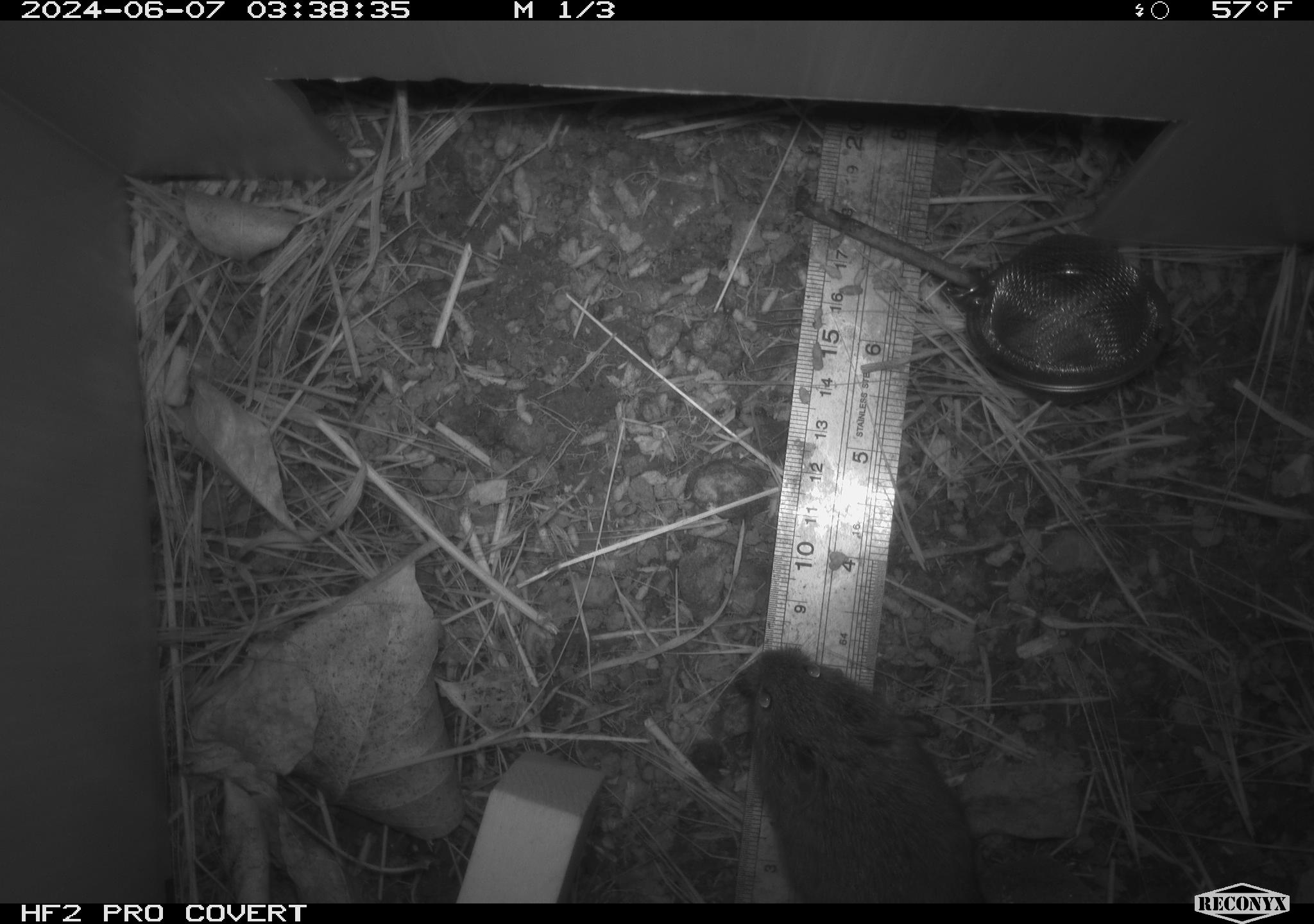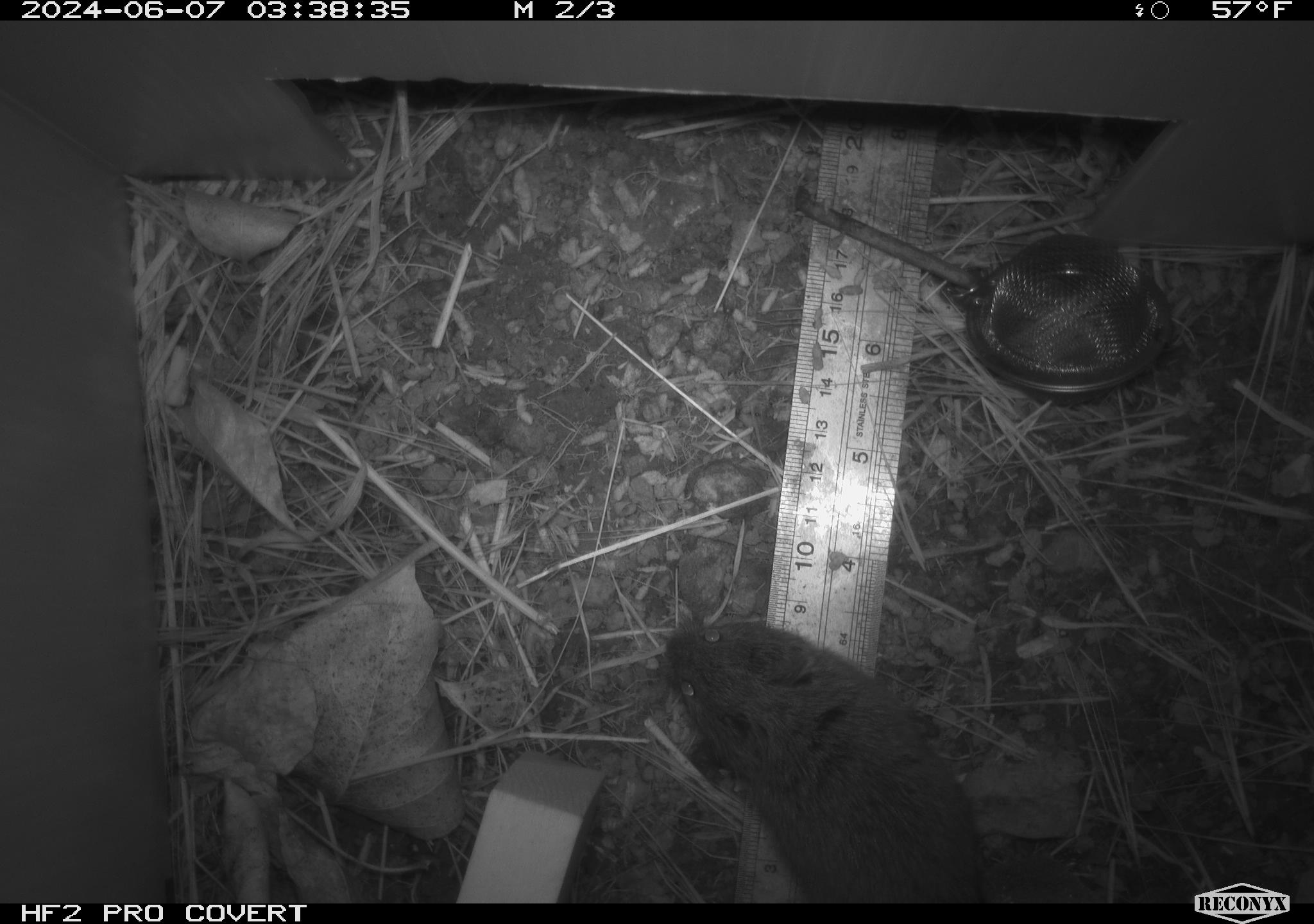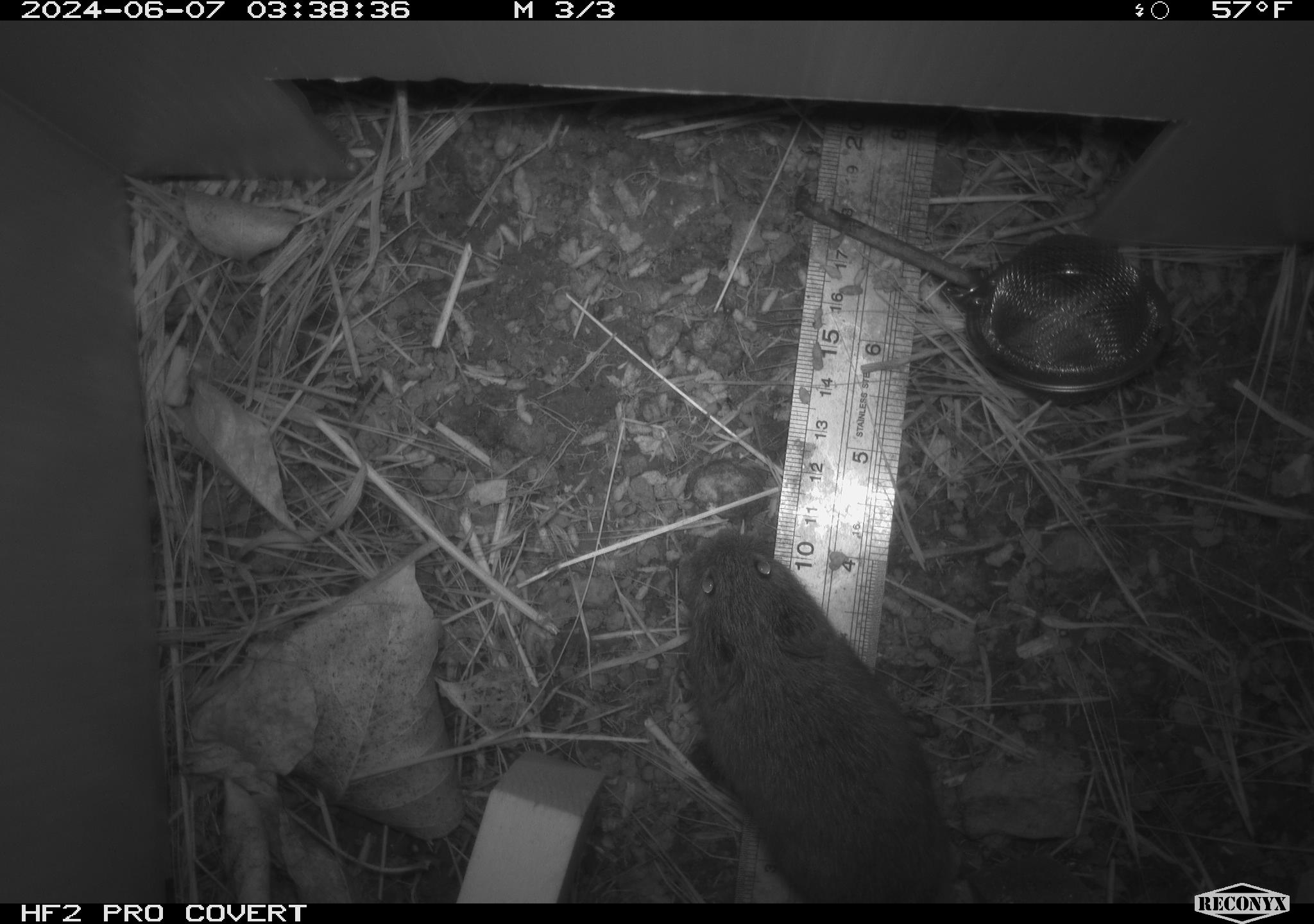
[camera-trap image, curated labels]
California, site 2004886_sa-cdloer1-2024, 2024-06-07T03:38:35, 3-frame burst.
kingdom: Animalia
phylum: Chordata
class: Mammalia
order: Rodentia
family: Cricetidae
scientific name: Arvicolinae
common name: voles, lemmings, and muskrats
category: arvicolinae subfamily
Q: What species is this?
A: Arvicolinae subfamily (voles, lemmings, and muskrats) (Arvicolinae).